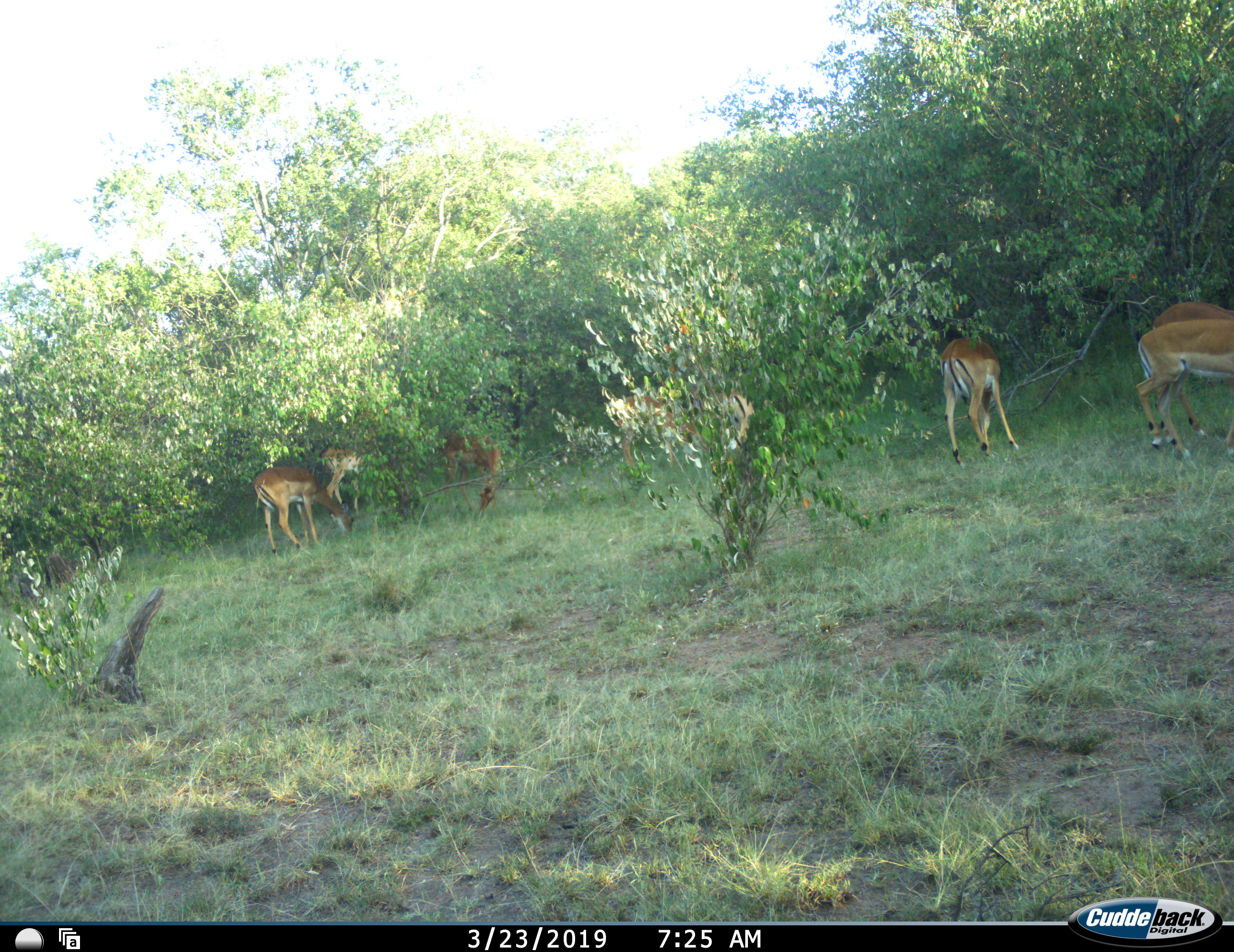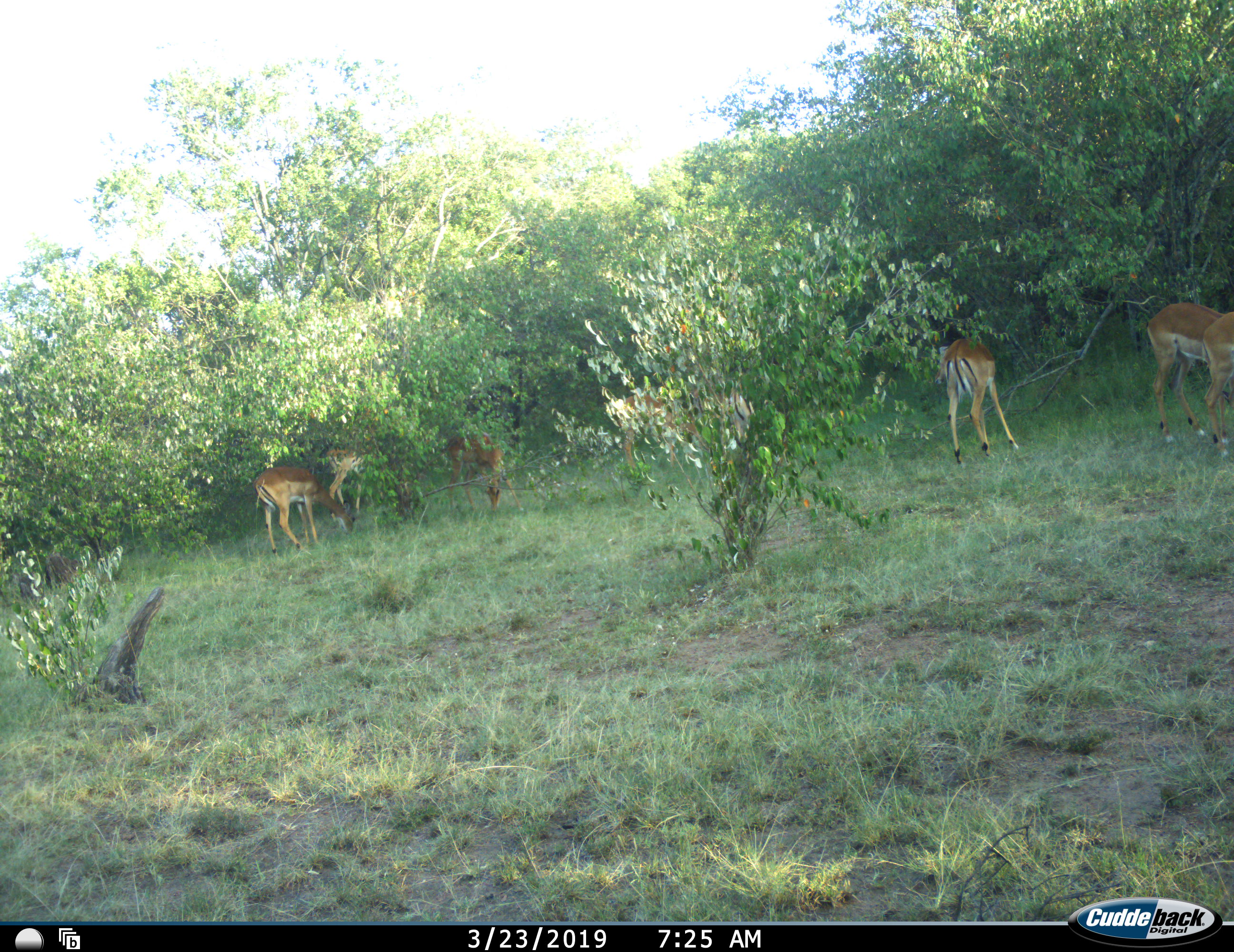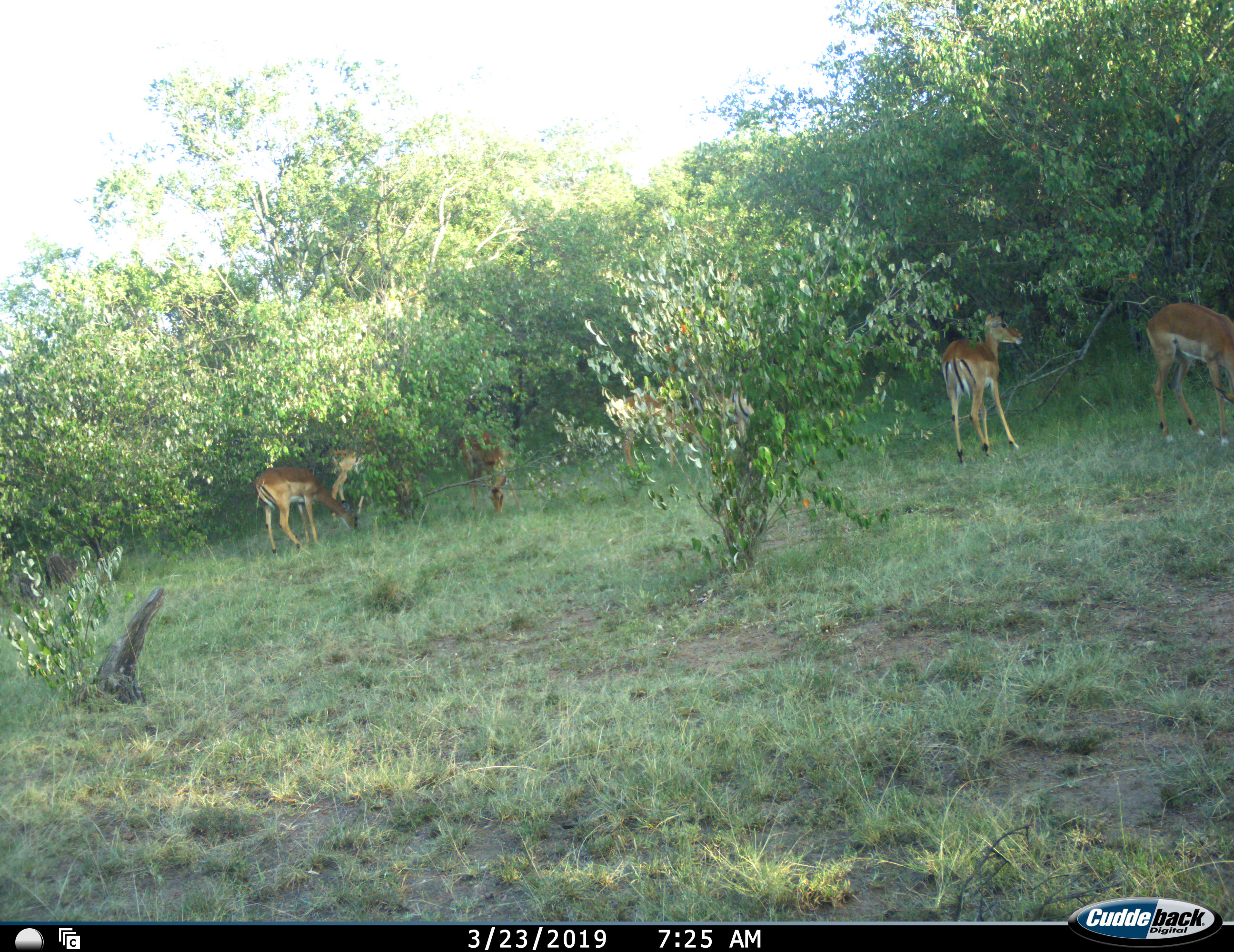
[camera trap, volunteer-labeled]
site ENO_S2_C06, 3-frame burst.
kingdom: Animalia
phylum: Chordata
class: Mammalia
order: Artiodactyla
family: Bovidae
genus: Aepyceros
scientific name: Aepyceros melampus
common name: impala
Impala (Aepyceros melampus), count 7. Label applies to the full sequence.